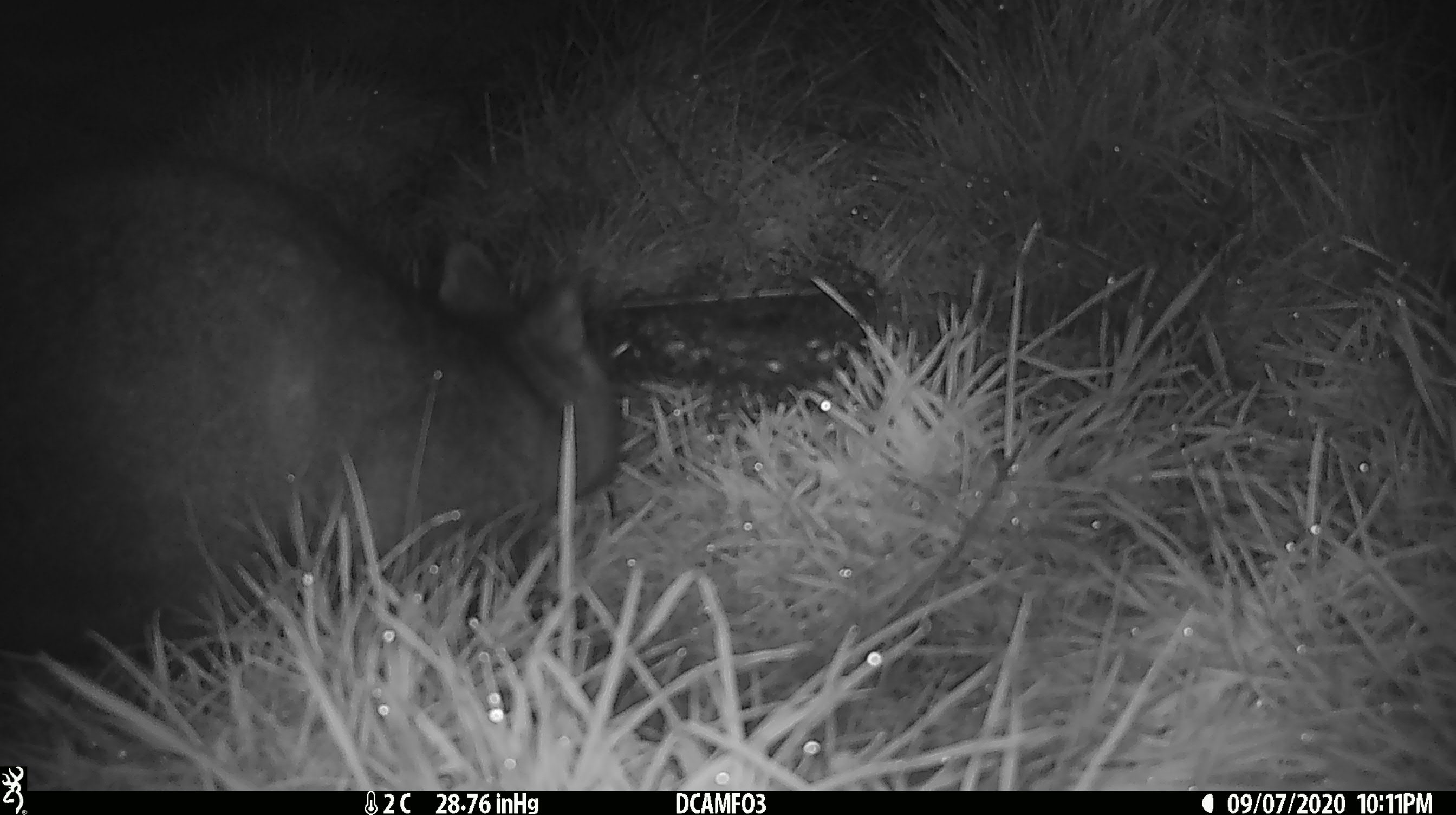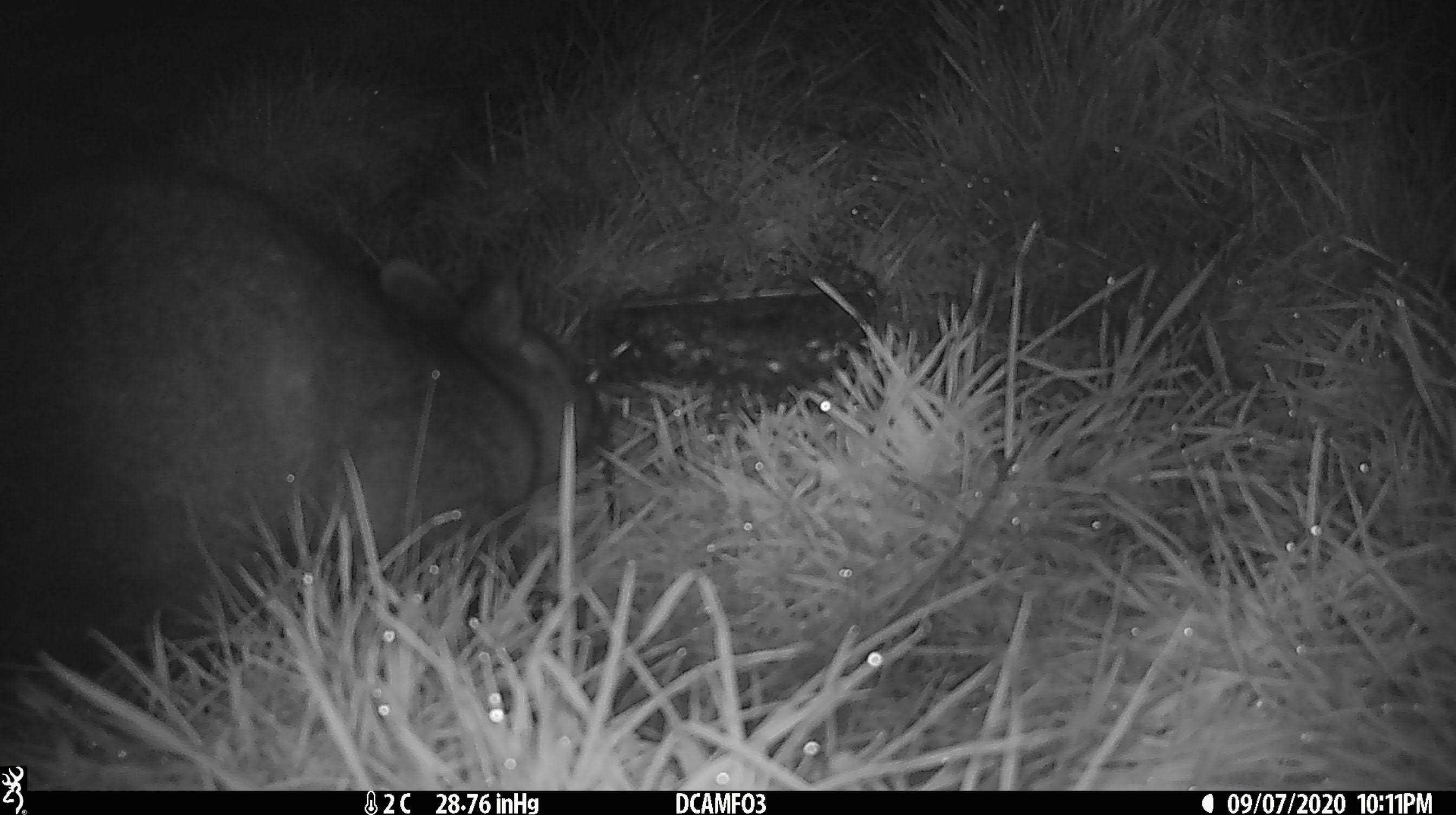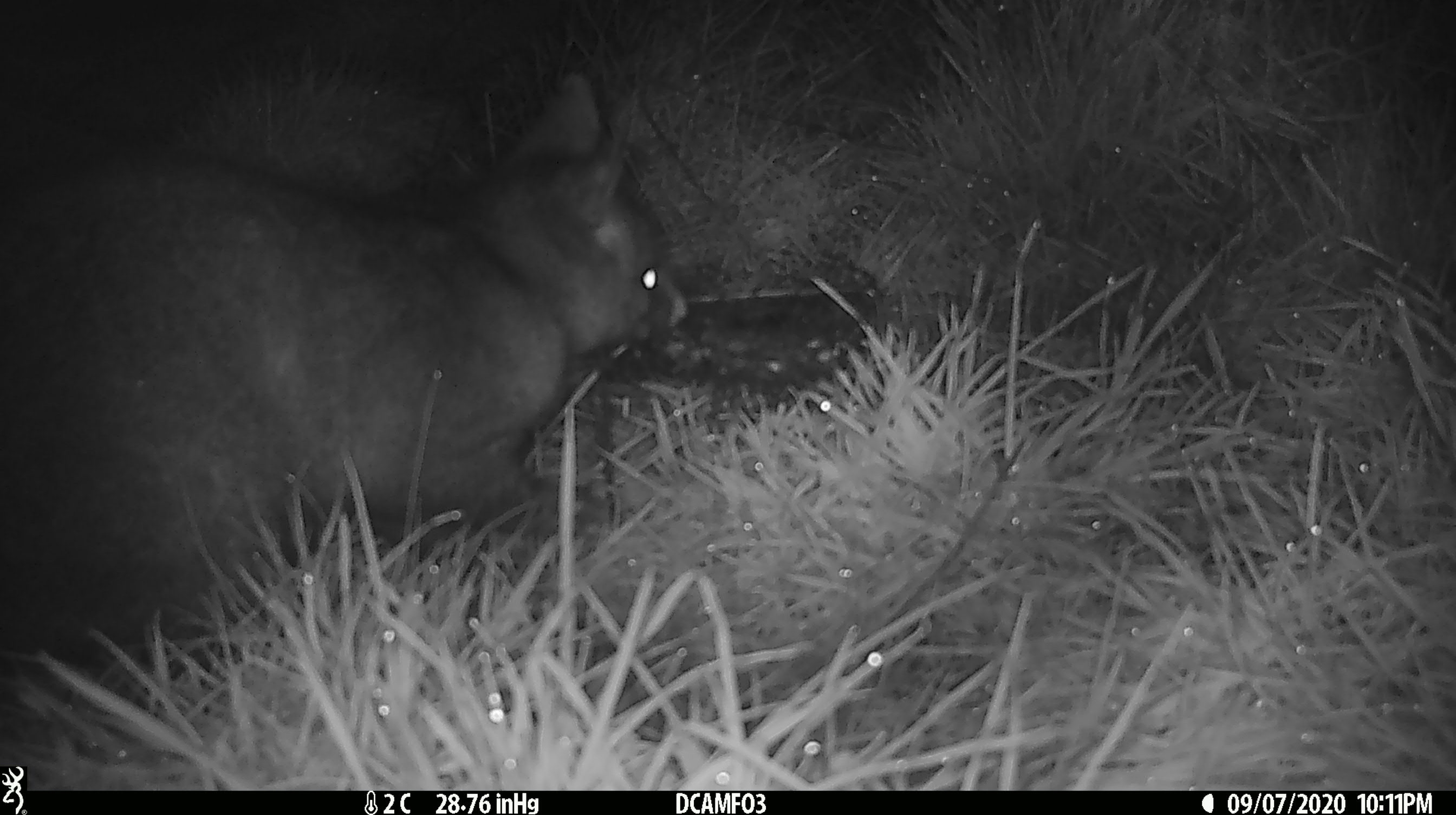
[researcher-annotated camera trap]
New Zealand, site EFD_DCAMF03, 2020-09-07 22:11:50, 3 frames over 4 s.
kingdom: Animalia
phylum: Chordata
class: Mammalia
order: Diprotodontia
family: Phalangeridae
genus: Trichosurus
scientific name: Trichosurus vulpecula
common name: common brushtail possum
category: possum